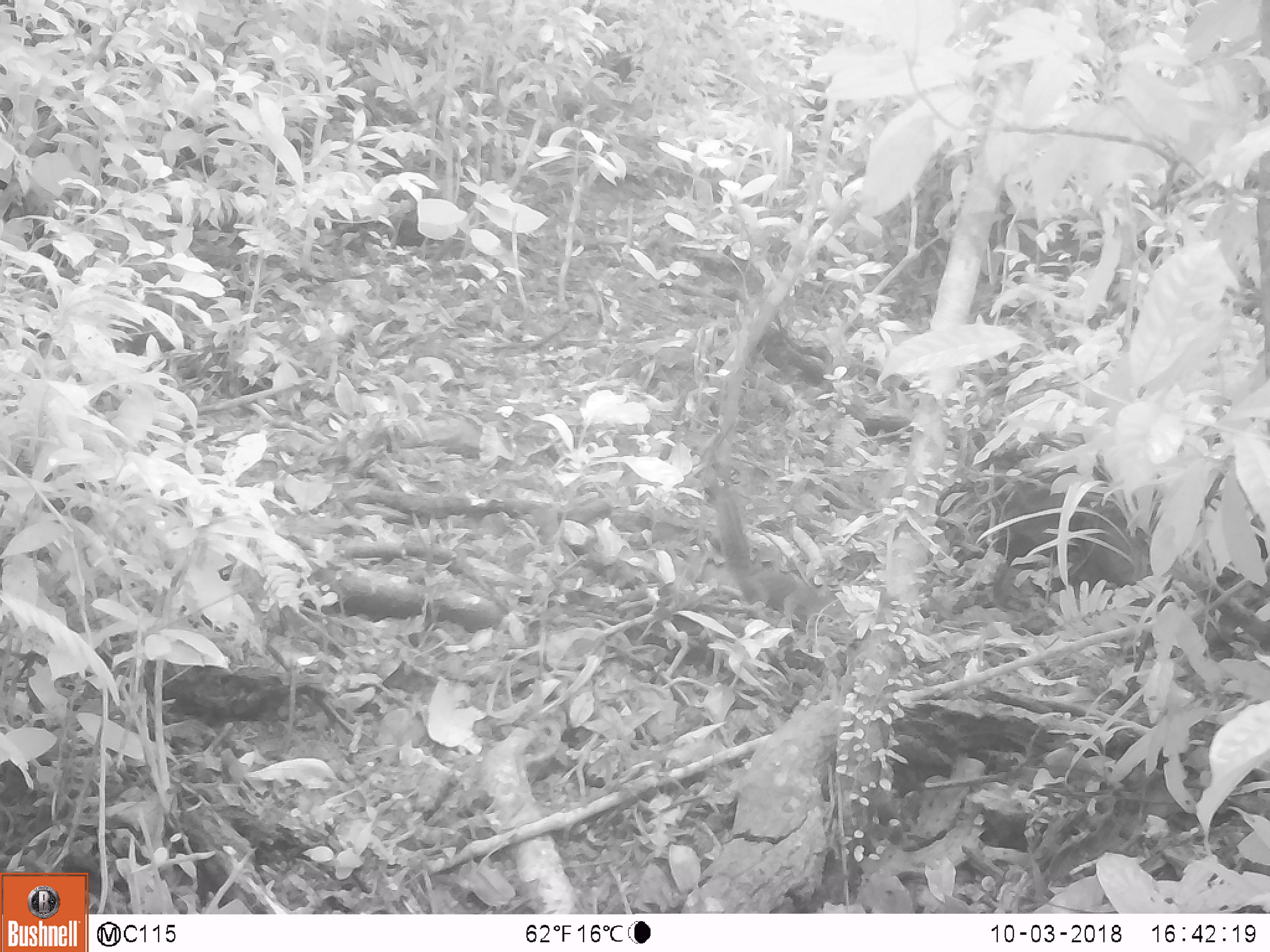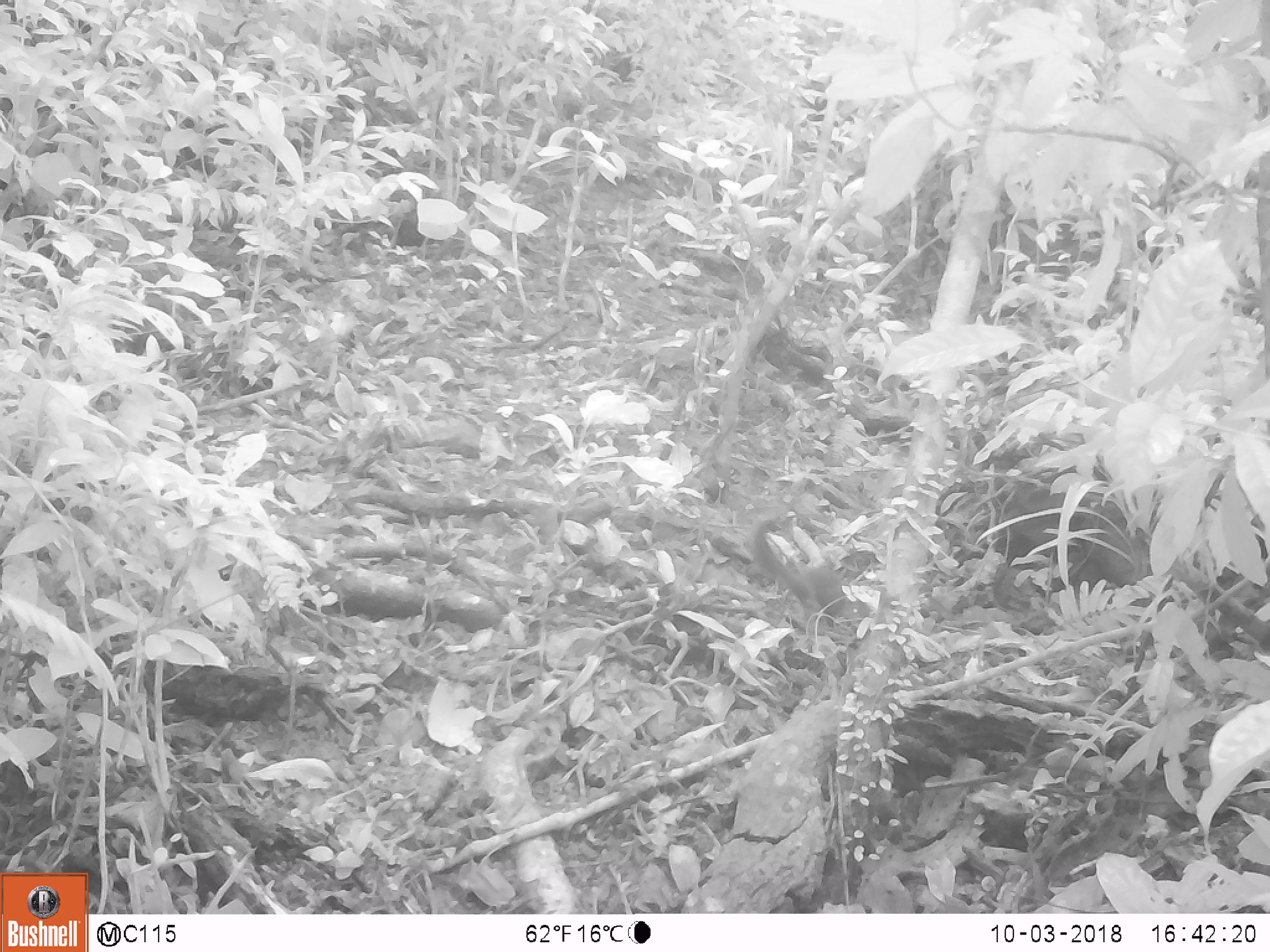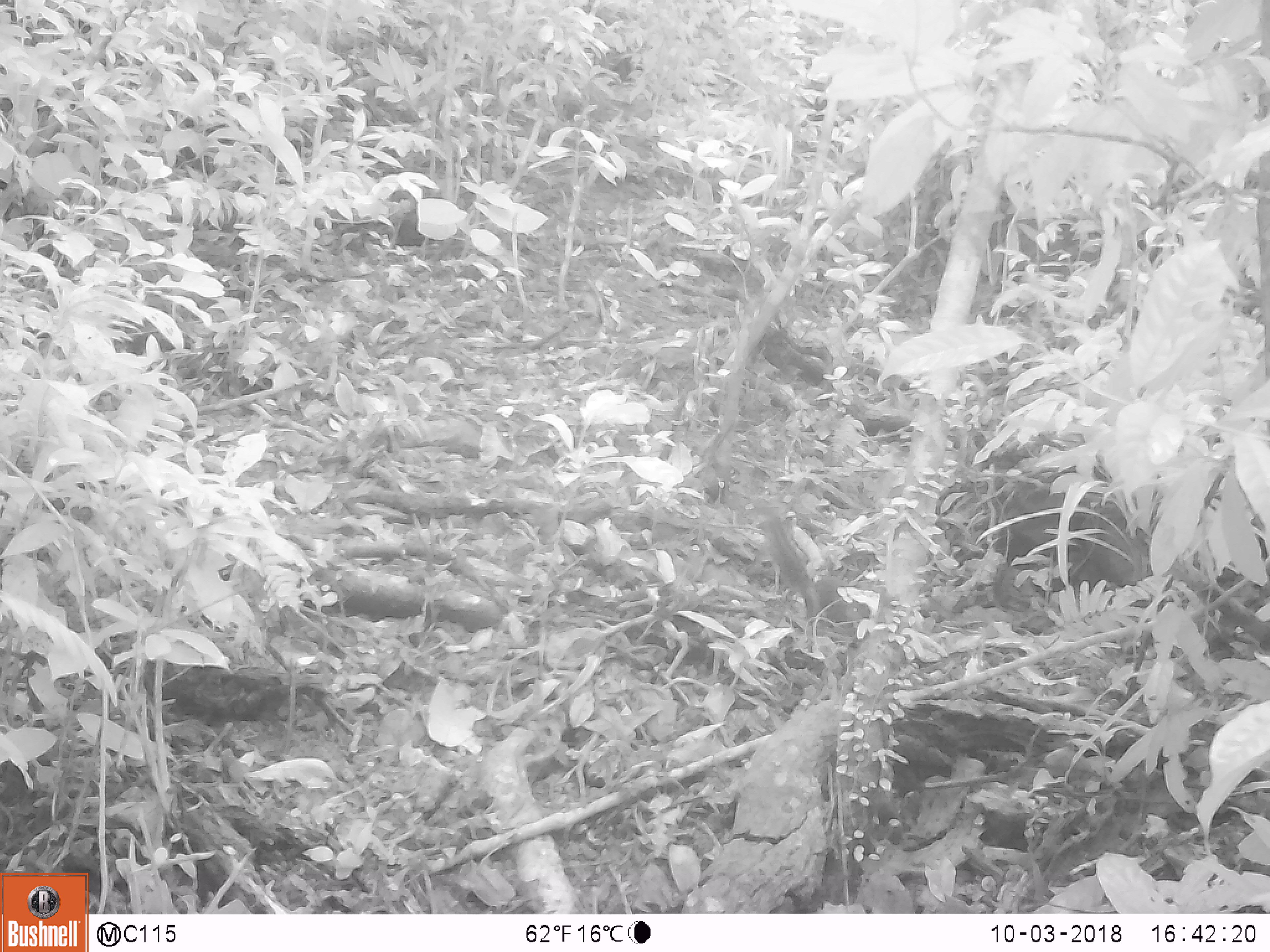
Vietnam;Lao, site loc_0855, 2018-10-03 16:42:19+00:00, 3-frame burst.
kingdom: Animalia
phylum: Chordata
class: Mammalia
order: Rodentia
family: Sciuridae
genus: Dremomys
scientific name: Dremomys rufigenis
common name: red-cheeked squirrel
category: red cheeked squirrel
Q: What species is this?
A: Red cheeked squirrel (red-cheeked squirrel) (Dremomys rufigenis).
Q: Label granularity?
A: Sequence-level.